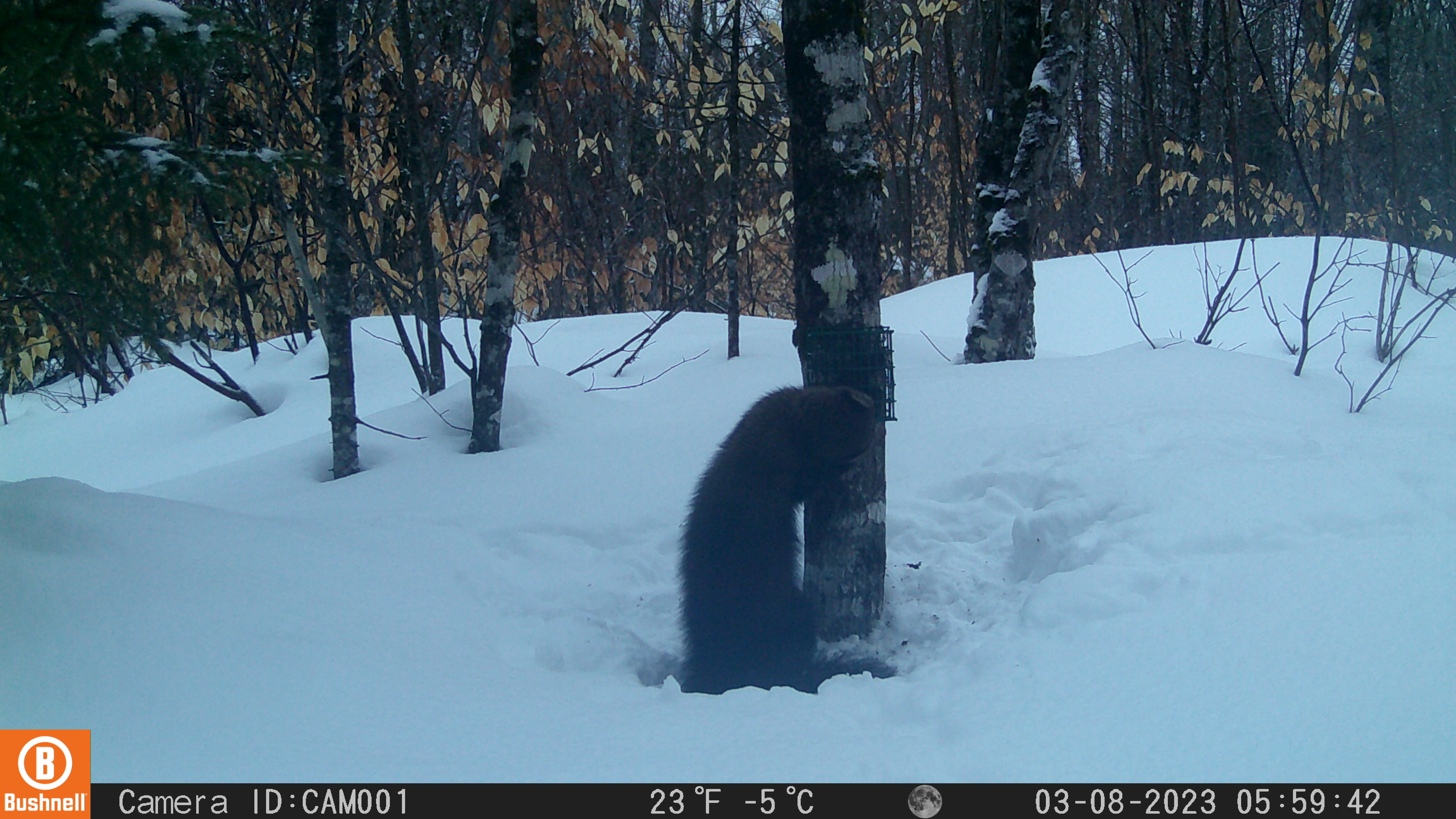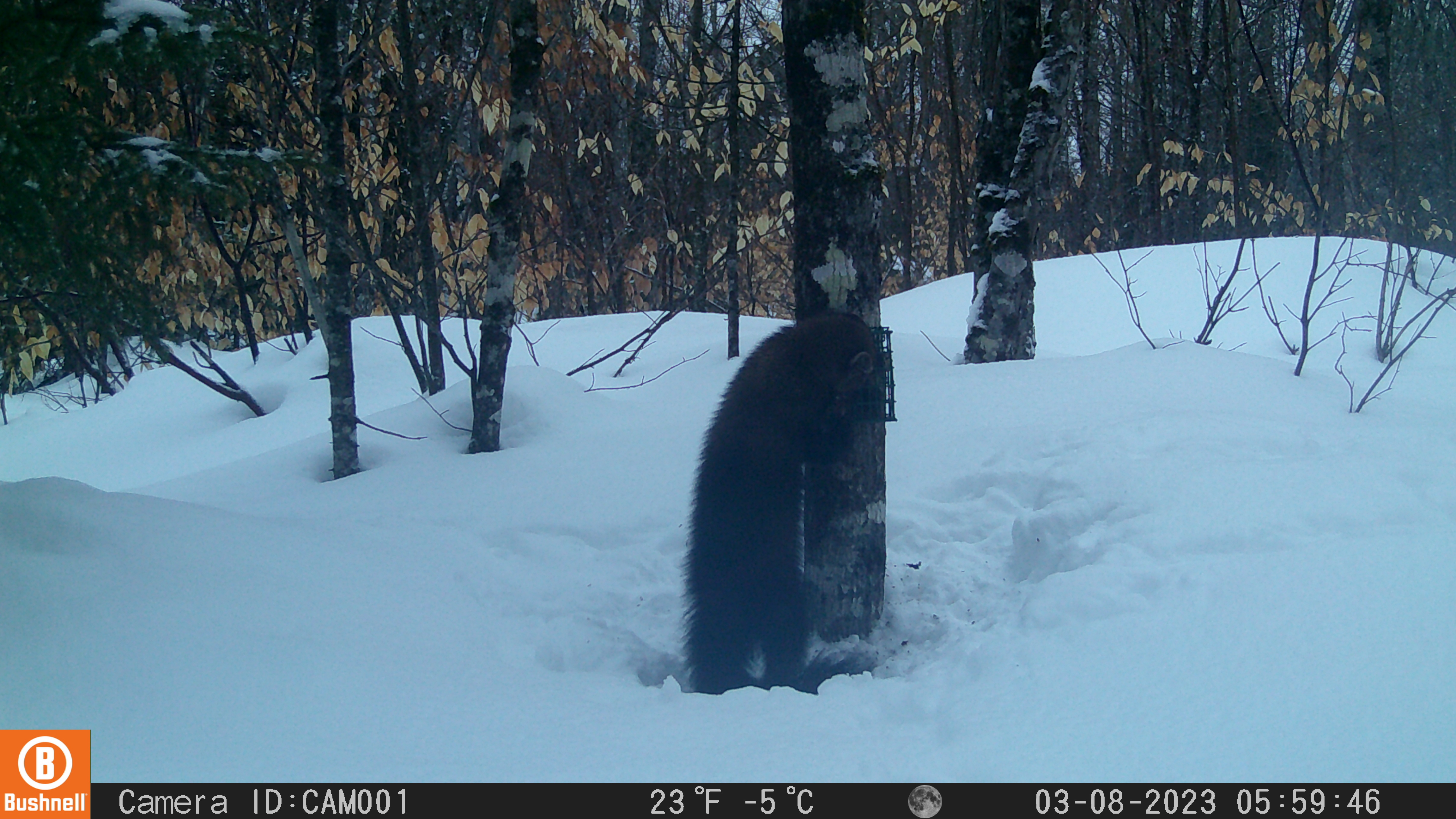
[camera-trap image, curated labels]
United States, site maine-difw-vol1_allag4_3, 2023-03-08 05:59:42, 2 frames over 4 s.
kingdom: Animalia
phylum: Chordata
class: Mammalia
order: Carnivora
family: Mustelidae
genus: Pekania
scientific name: Pekania pennanti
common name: fisher